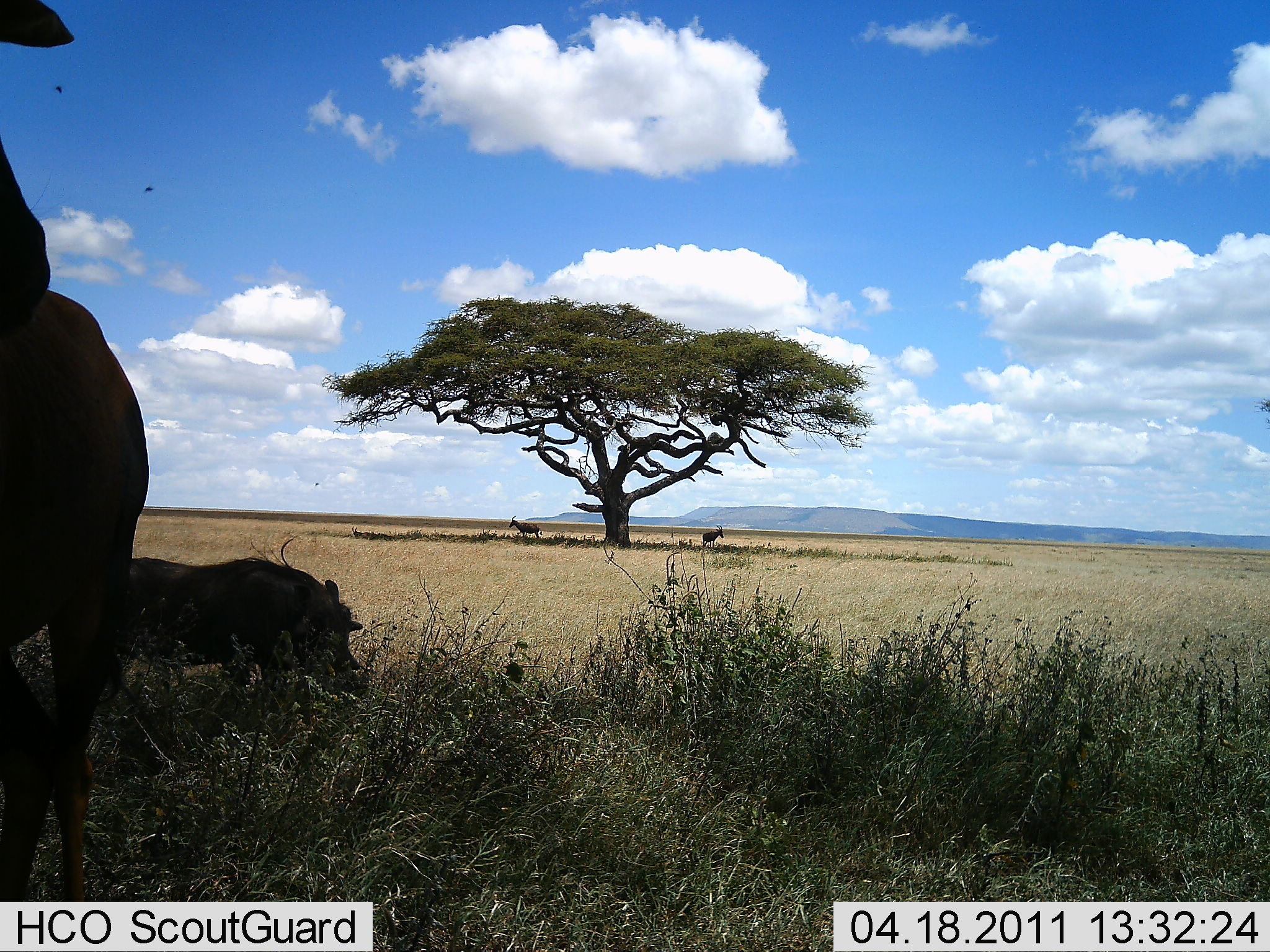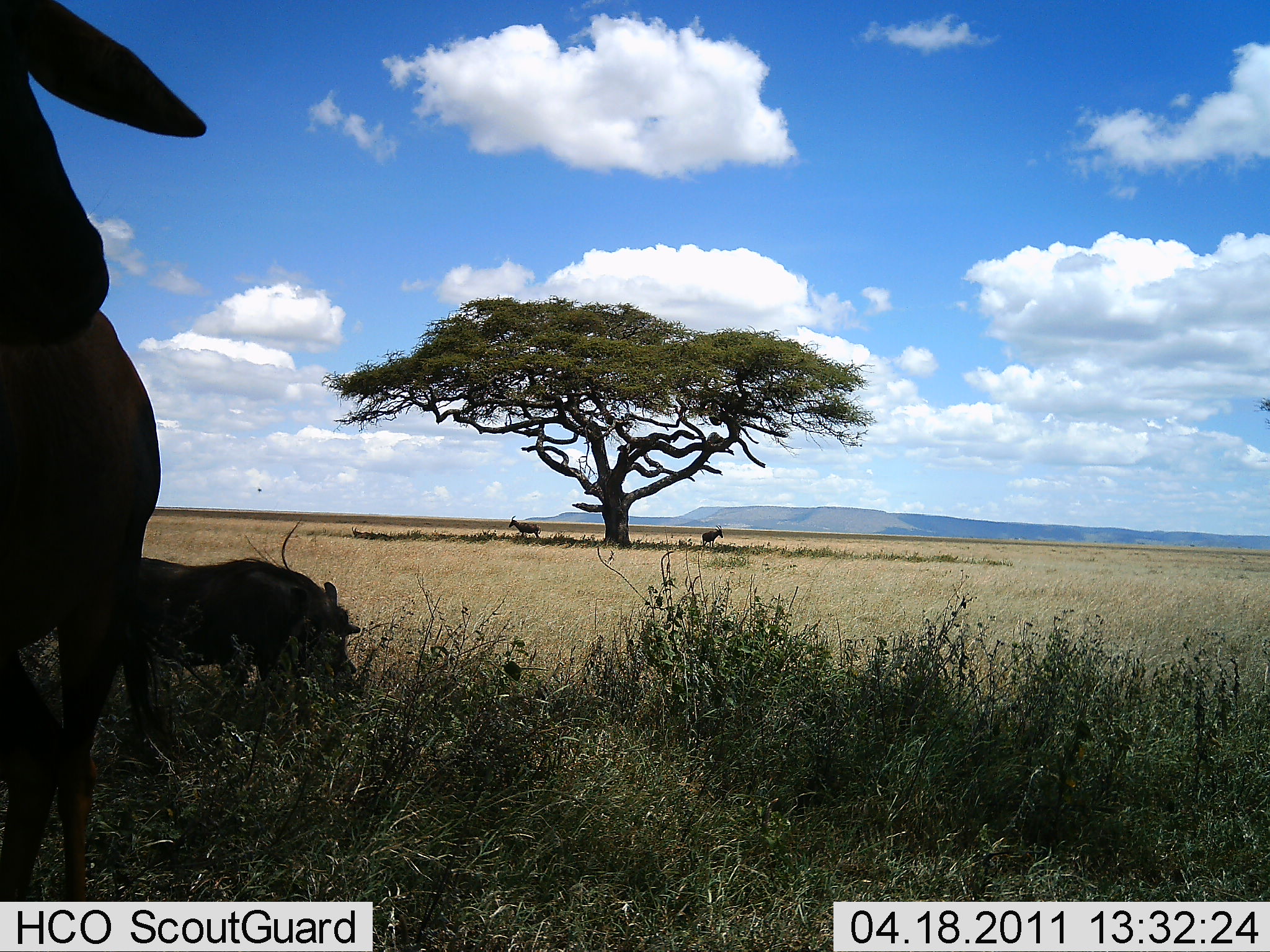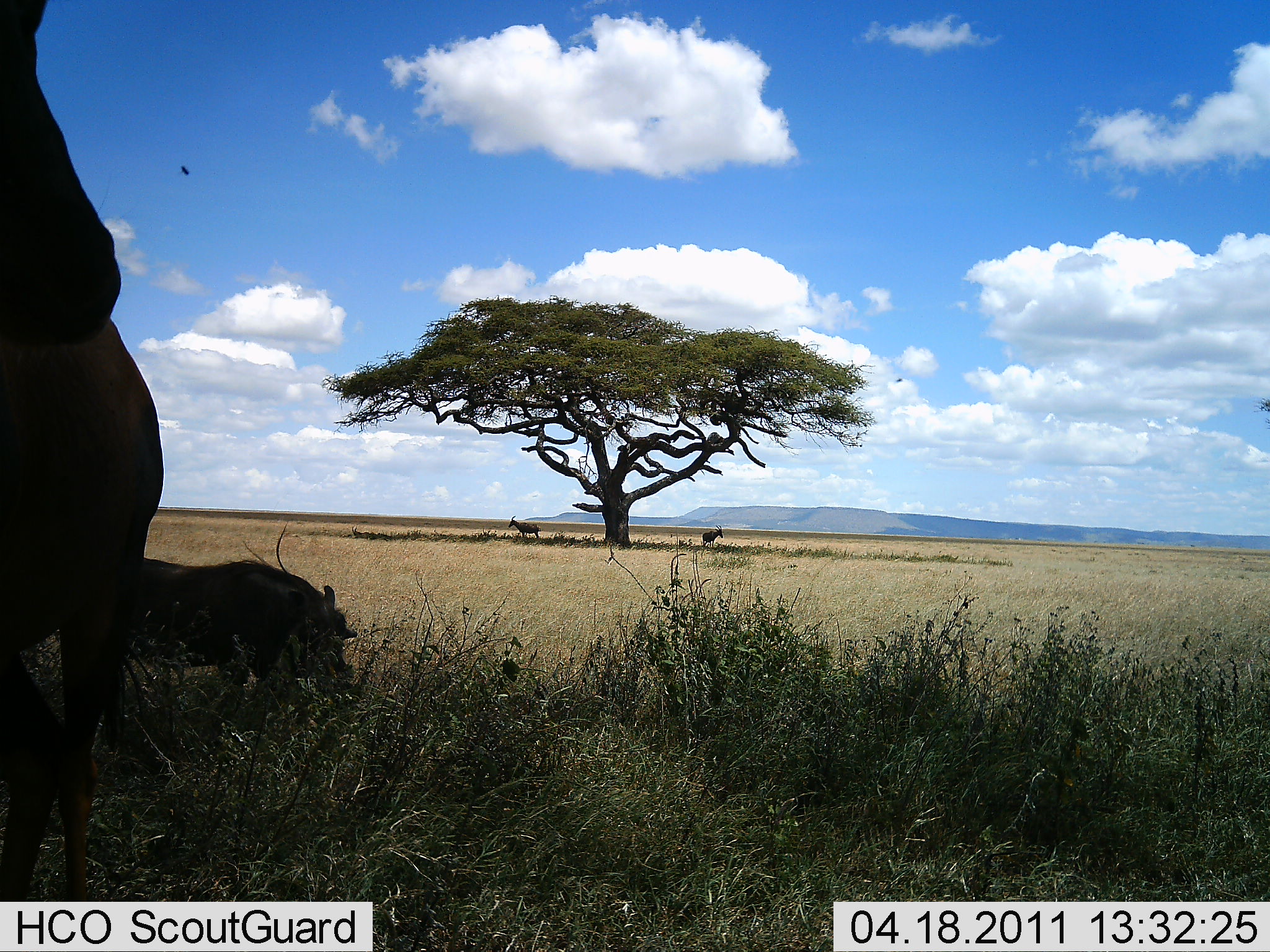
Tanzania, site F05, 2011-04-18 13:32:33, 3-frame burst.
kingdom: Animalia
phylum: Chordata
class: Mammalia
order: Artiodactyla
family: Suidae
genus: Phacochoerus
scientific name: Phacochoerus africanus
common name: warthog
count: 1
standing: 37%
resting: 0%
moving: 21%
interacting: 0%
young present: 0%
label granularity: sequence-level